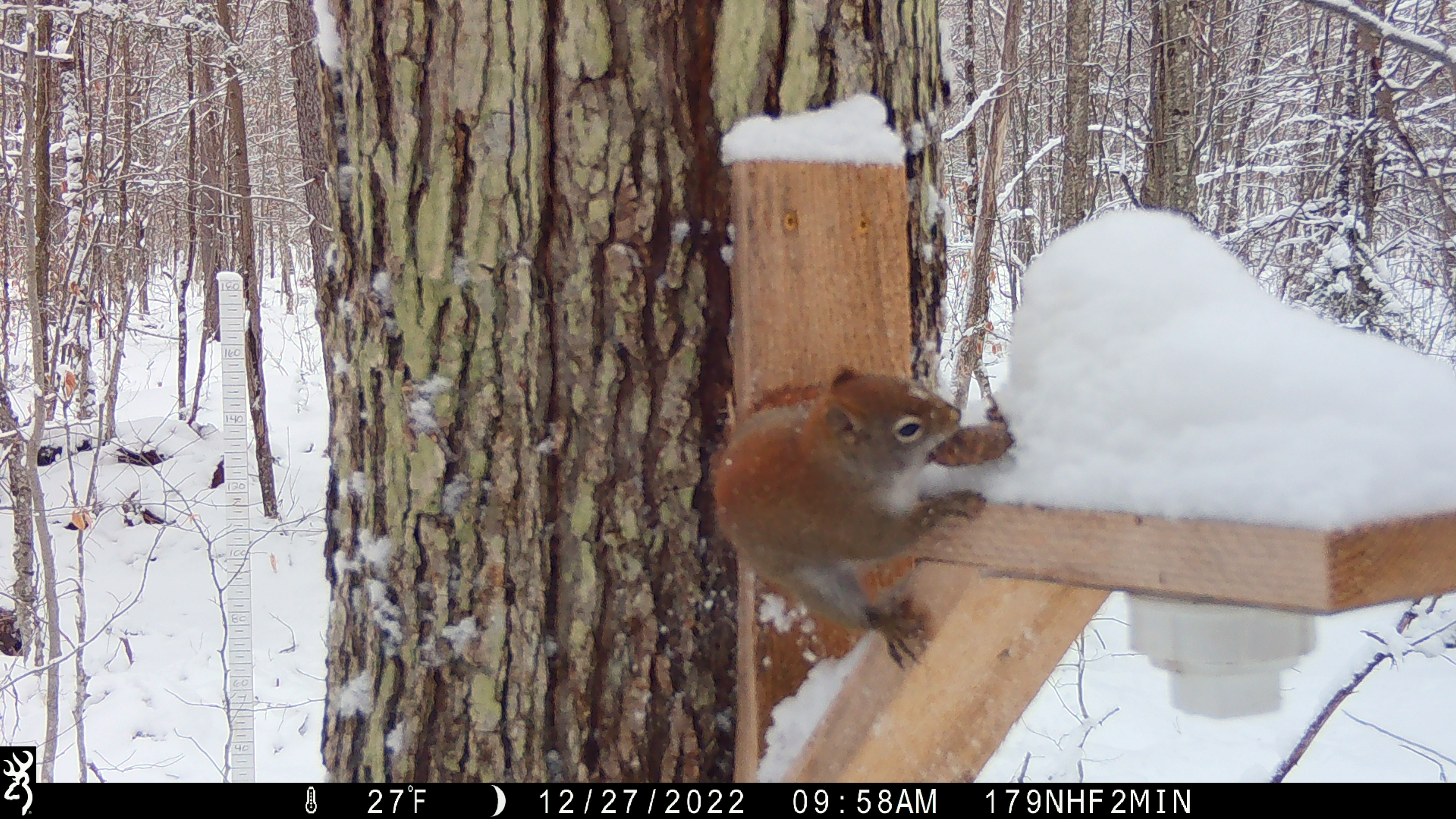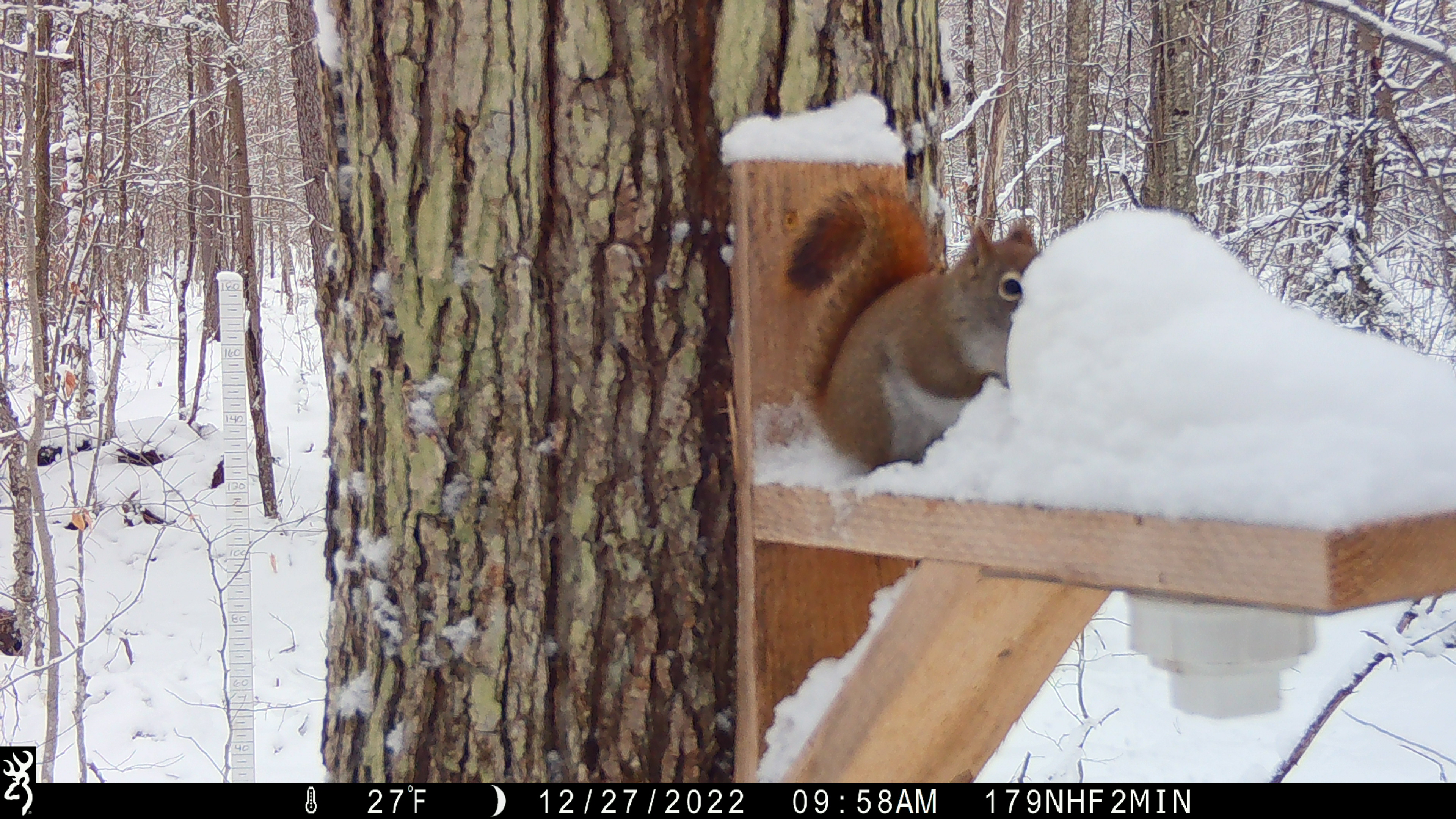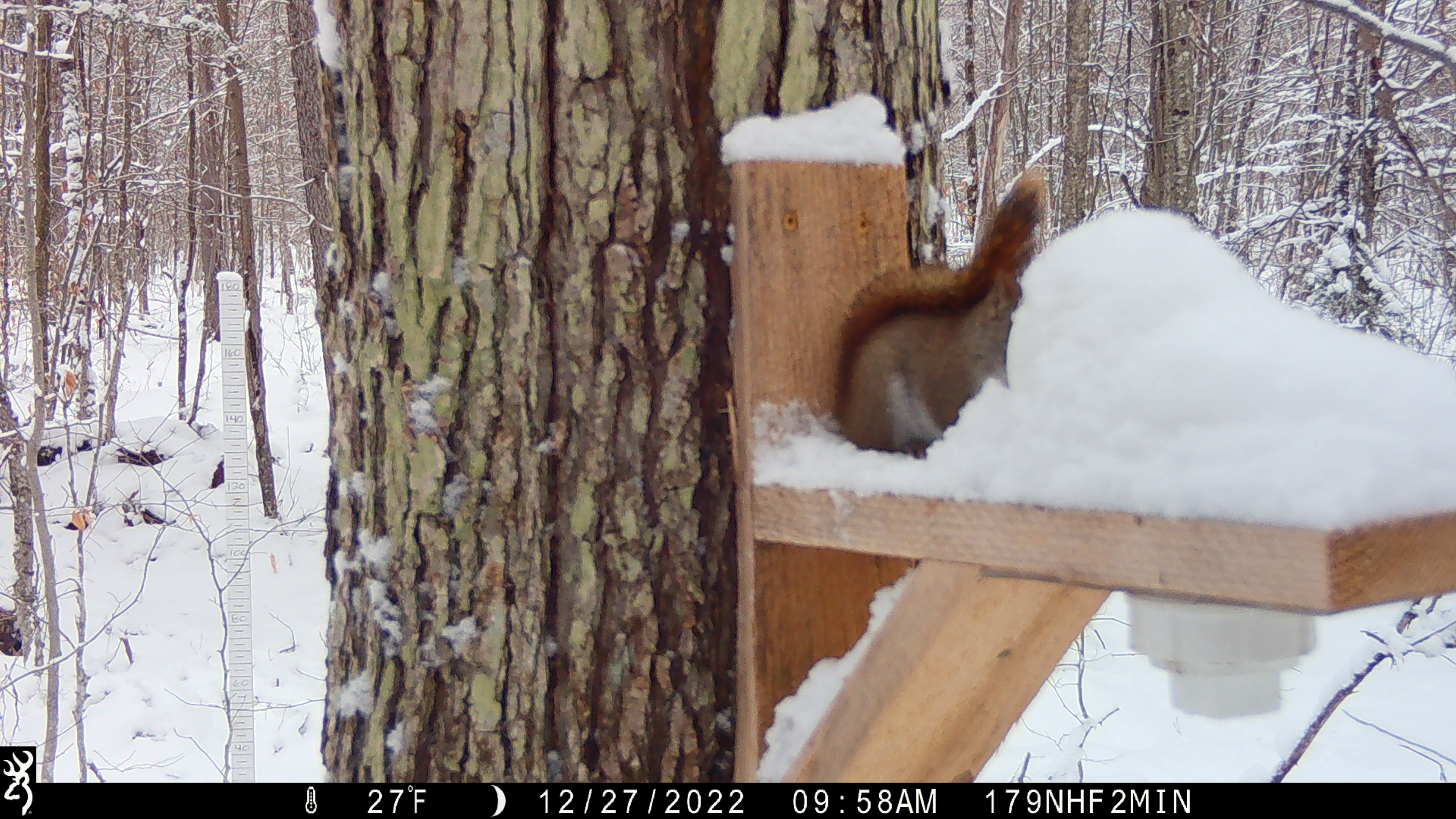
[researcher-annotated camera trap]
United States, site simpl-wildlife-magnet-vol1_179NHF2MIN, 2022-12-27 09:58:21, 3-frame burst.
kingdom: Animalia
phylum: Chordata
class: Mammalia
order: Rodentia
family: Sciuridae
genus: Tamiasciurus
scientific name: Tamiasciurus hudsonicus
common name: red squirrel